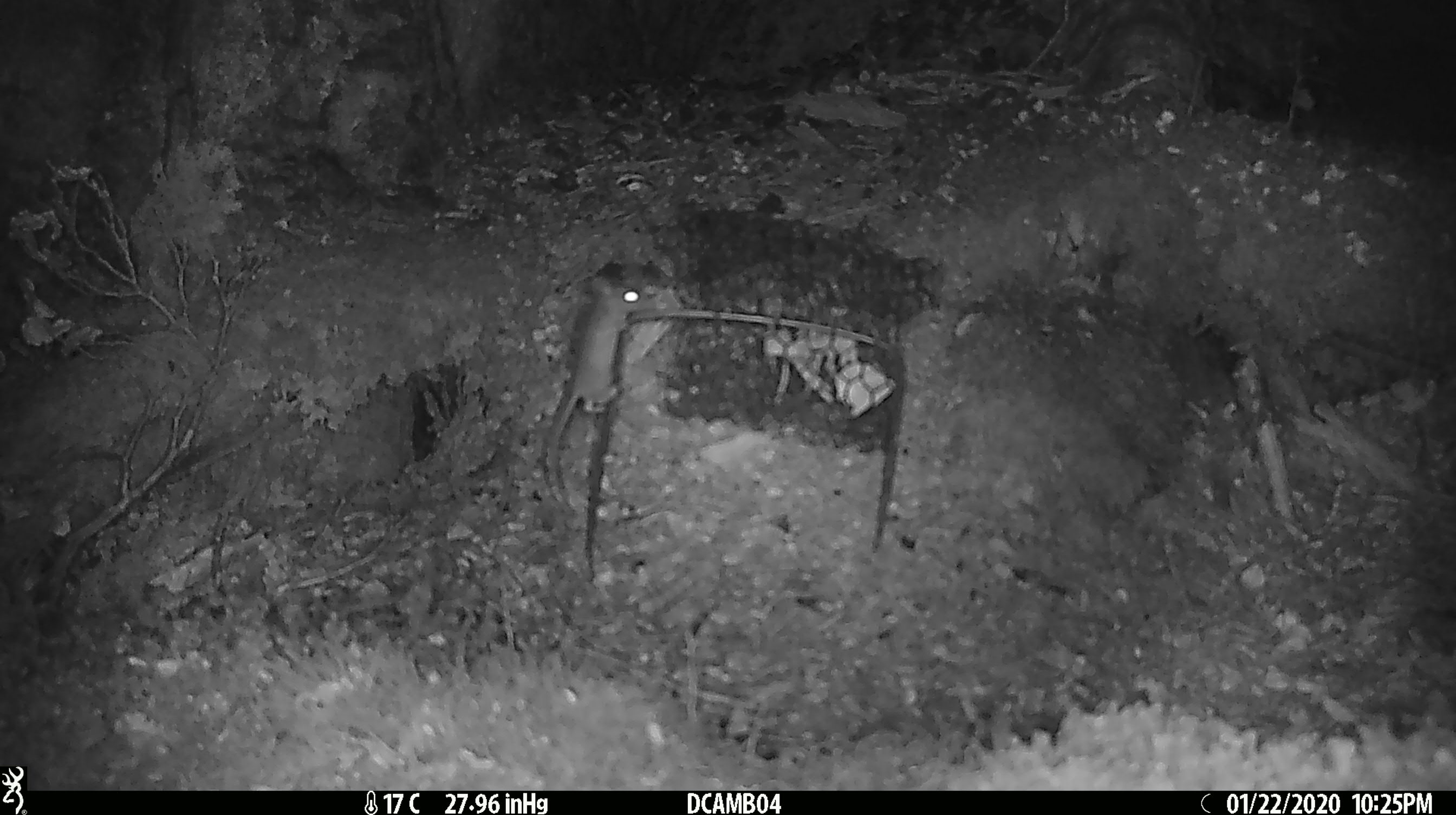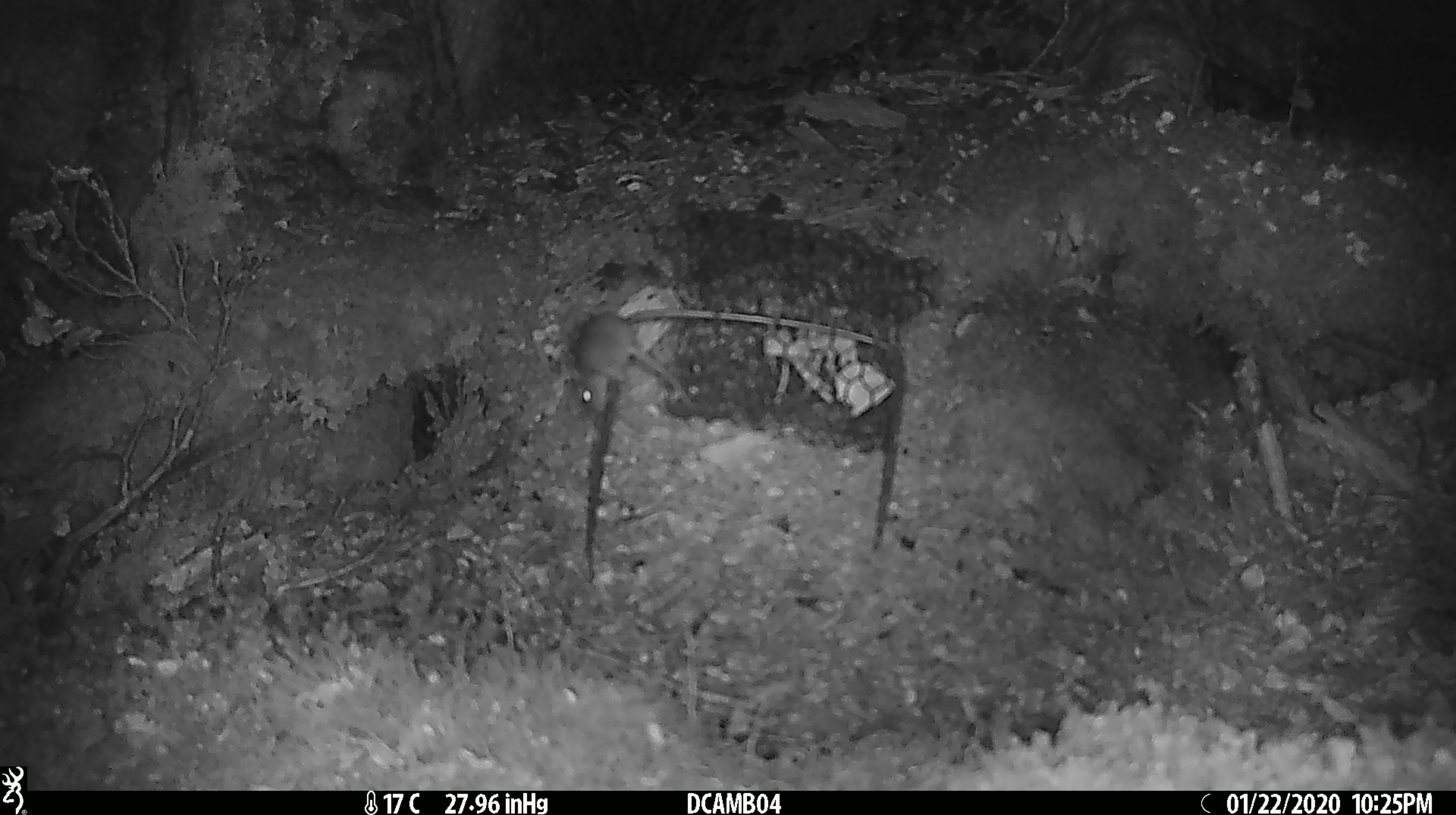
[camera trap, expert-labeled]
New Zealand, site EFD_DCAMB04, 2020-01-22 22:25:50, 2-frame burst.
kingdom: Animalia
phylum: Chordata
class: Mammalia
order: Rodentia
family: Muridae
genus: Mus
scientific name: Mus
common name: mouse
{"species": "mouse (Mus)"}